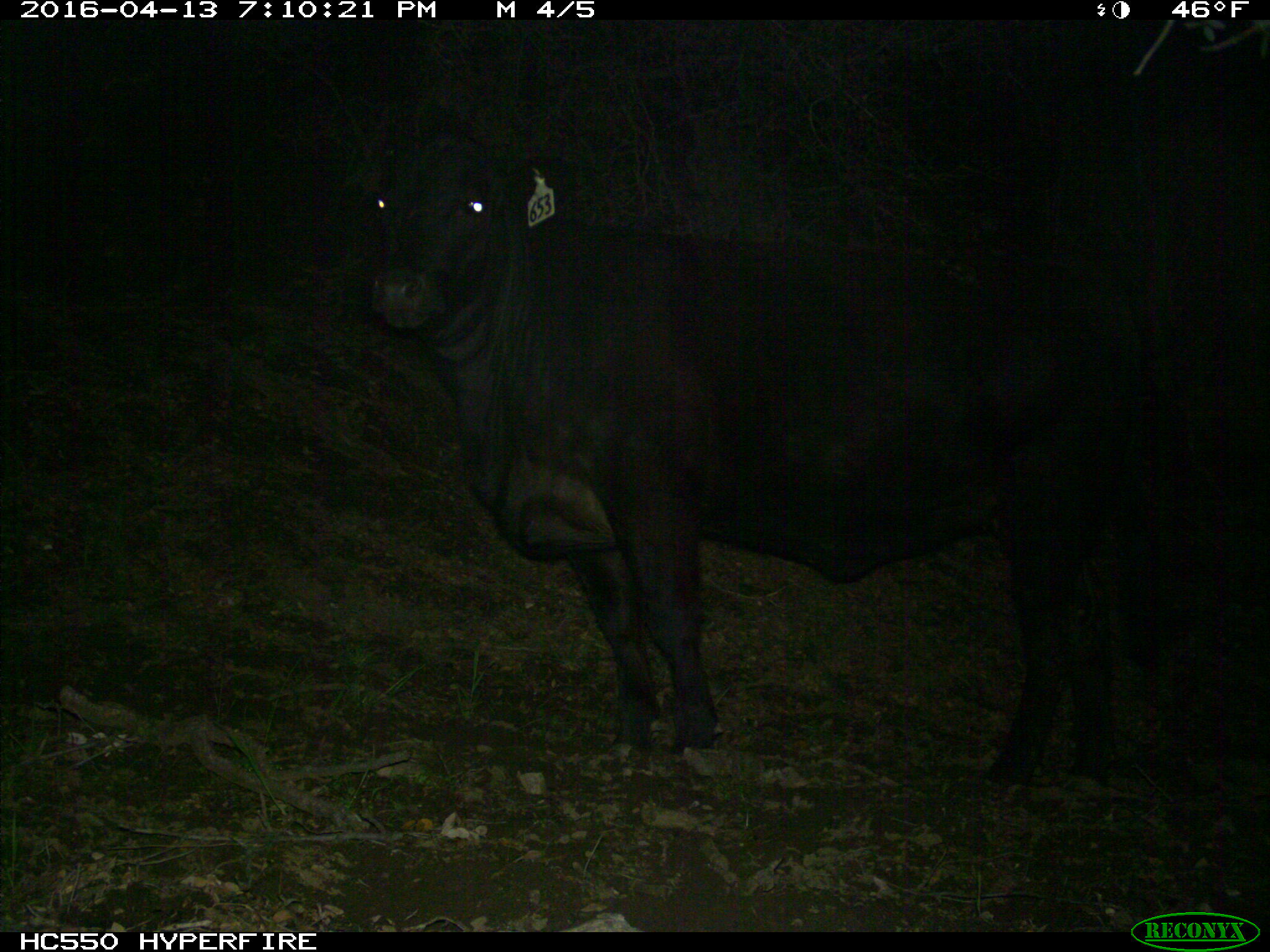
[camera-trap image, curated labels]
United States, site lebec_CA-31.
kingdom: Animalia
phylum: Chordata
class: Mammalia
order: Artiodactyla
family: Bovidae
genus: Bos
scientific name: Bos taurus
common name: domestic cow